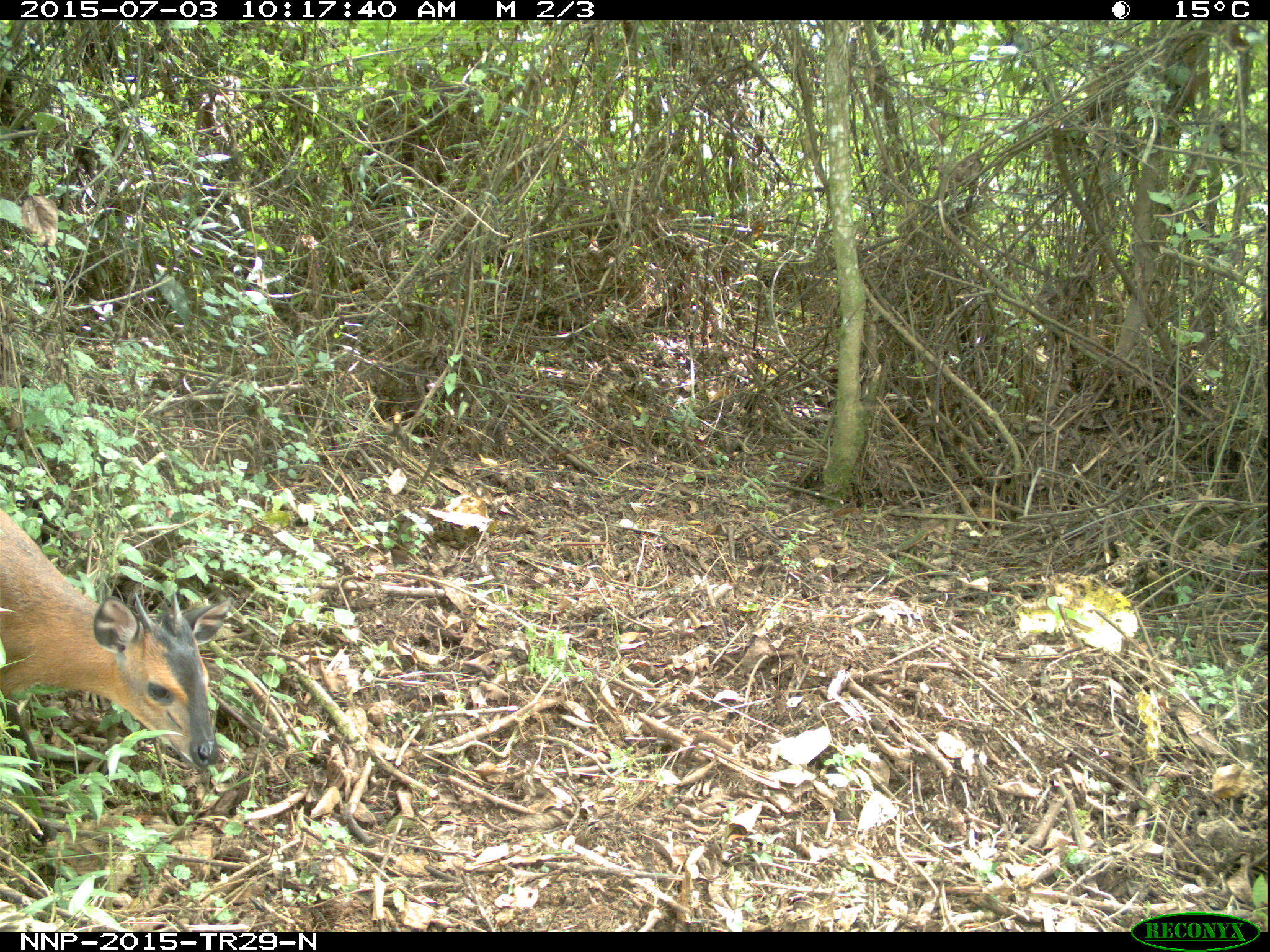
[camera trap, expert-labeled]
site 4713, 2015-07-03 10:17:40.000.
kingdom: Animalia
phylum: Chordata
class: Mammalia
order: Artiodactyla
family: Bovidae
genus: Cephalophus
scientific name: Cephalophus nigrifrons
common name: black-fronted duiker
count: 1